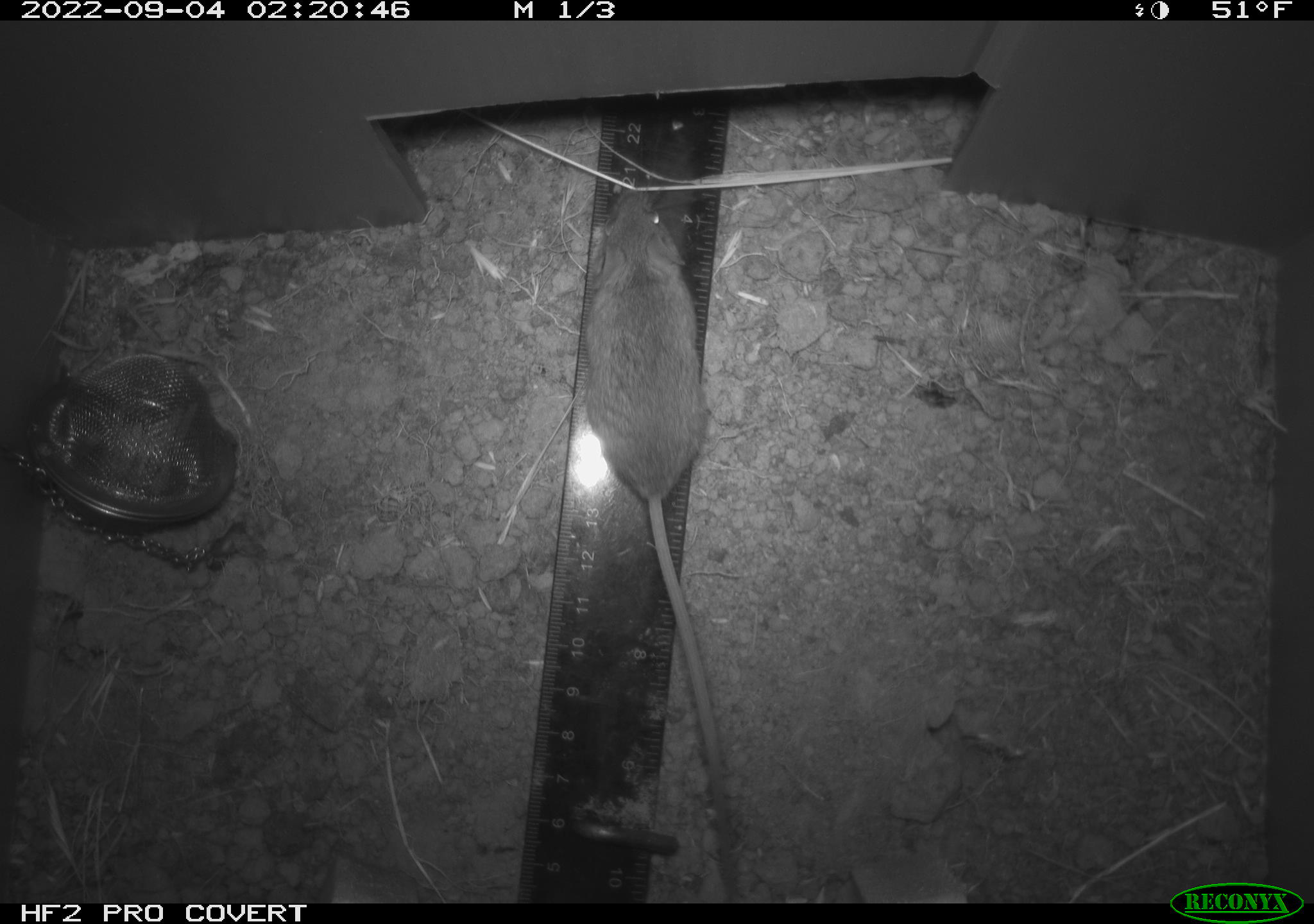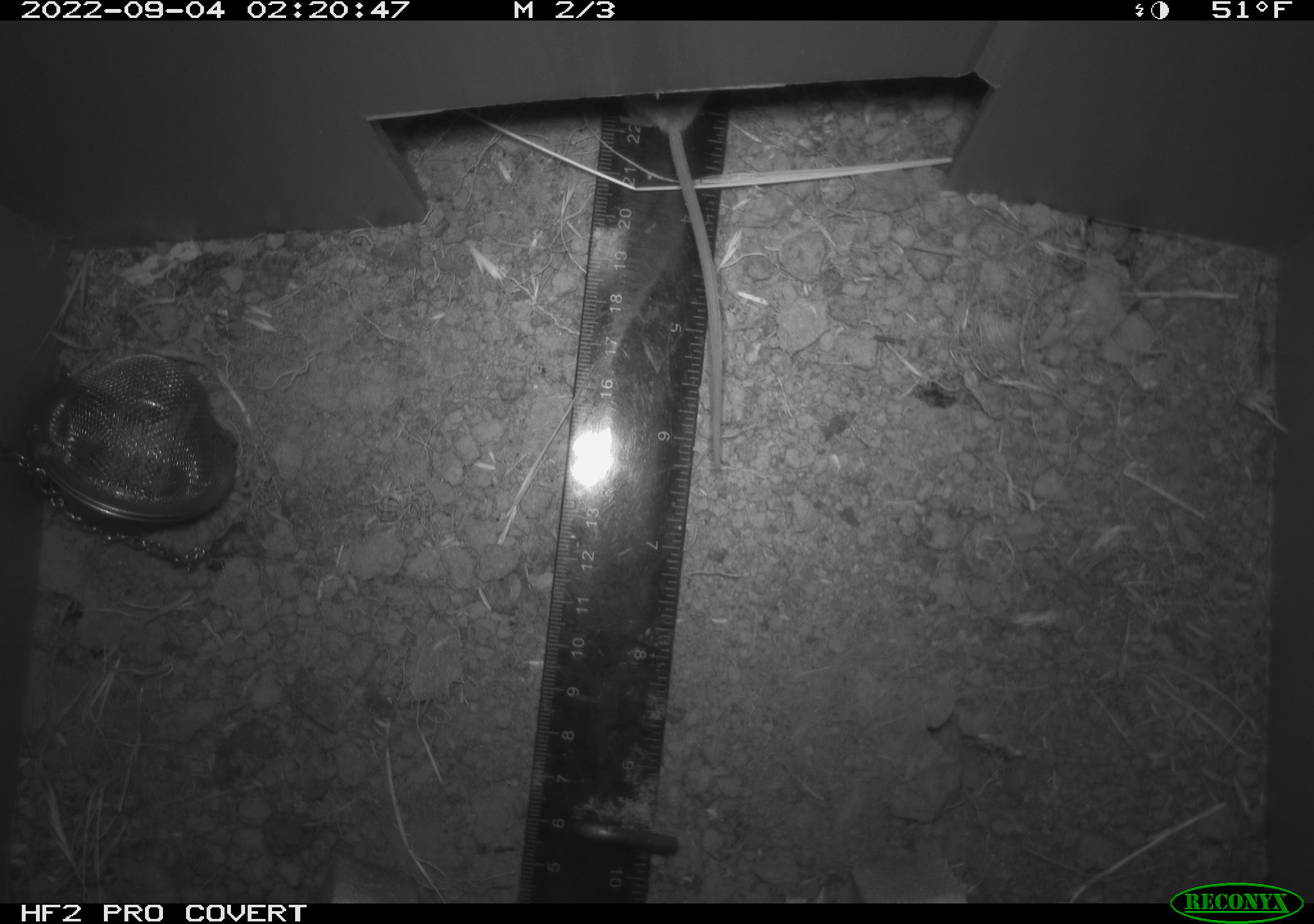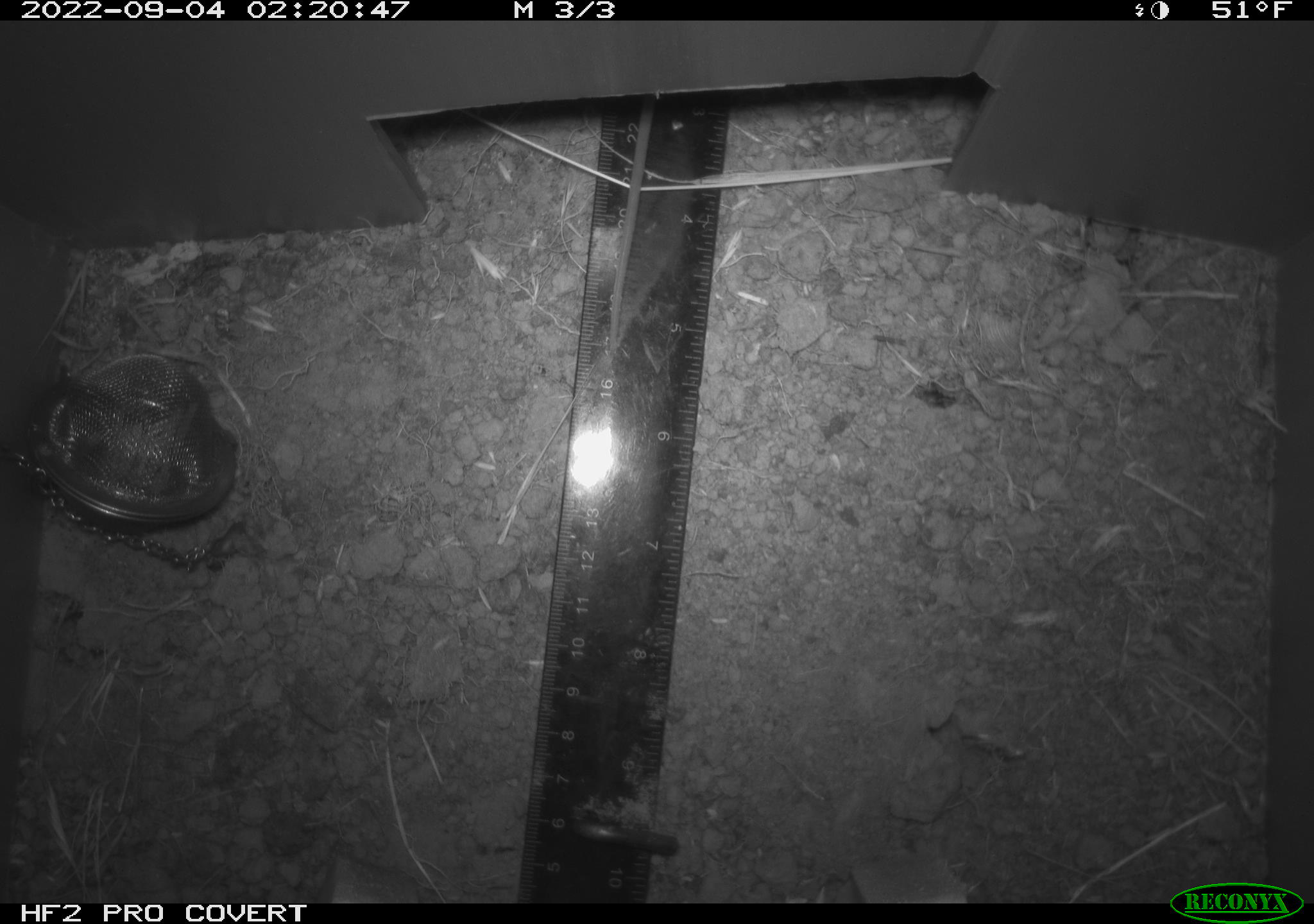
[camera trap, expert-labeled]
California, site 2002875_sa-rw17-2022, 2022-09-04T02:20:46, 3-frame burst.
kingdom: Animalia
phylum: Chordata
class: Mammalia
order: Rodentia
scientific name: Rodentia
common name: mouse species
Mouse species (Rodentia).